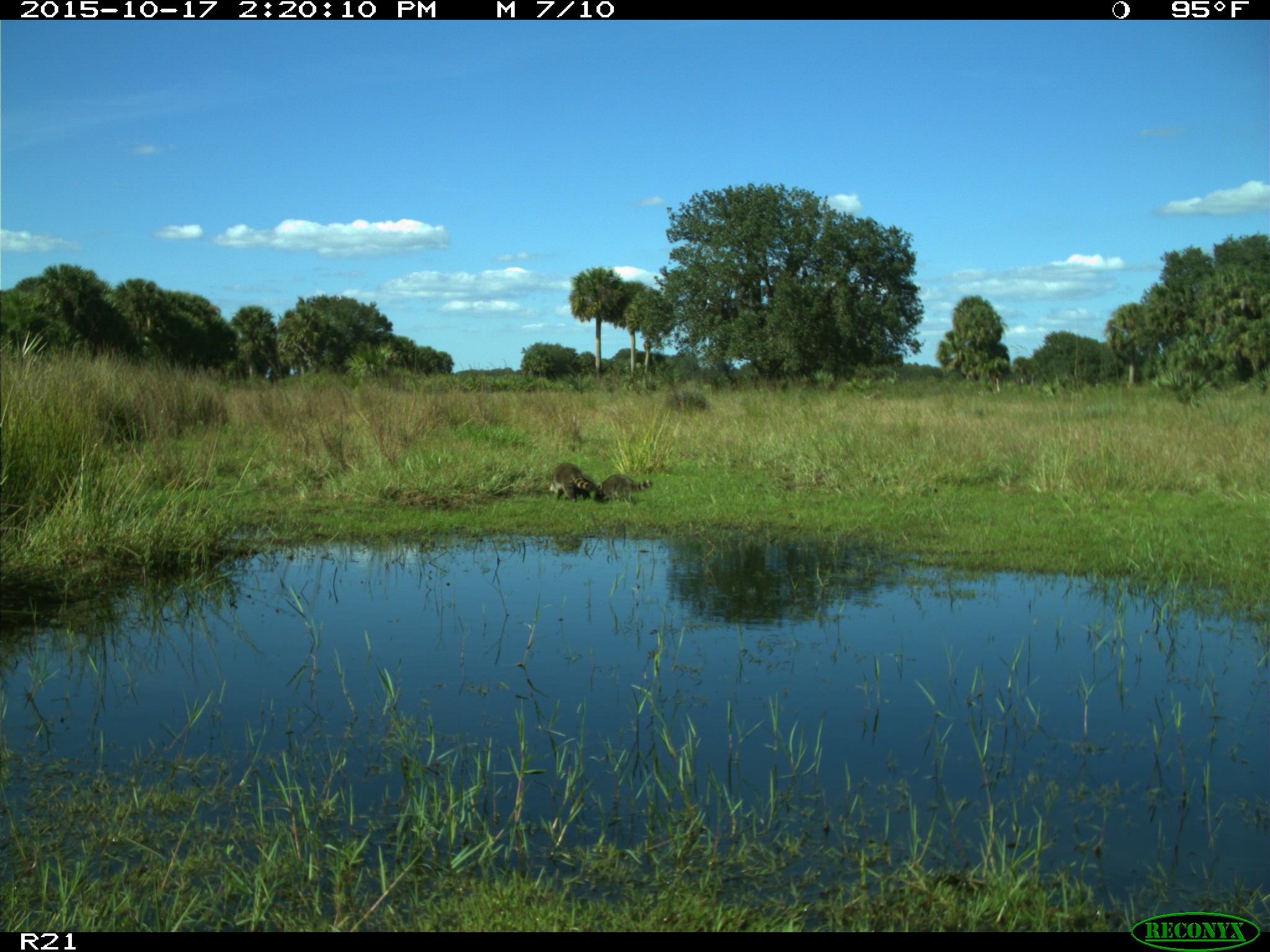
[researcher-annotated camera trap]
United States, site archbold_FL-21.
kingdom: Animalia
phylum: Chordata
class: Mammalia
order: Carnivora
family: Procyonidae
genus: Procyon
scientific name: Procyon lotor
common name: common raccoon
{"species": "Procyon lotor (common raccoon)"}